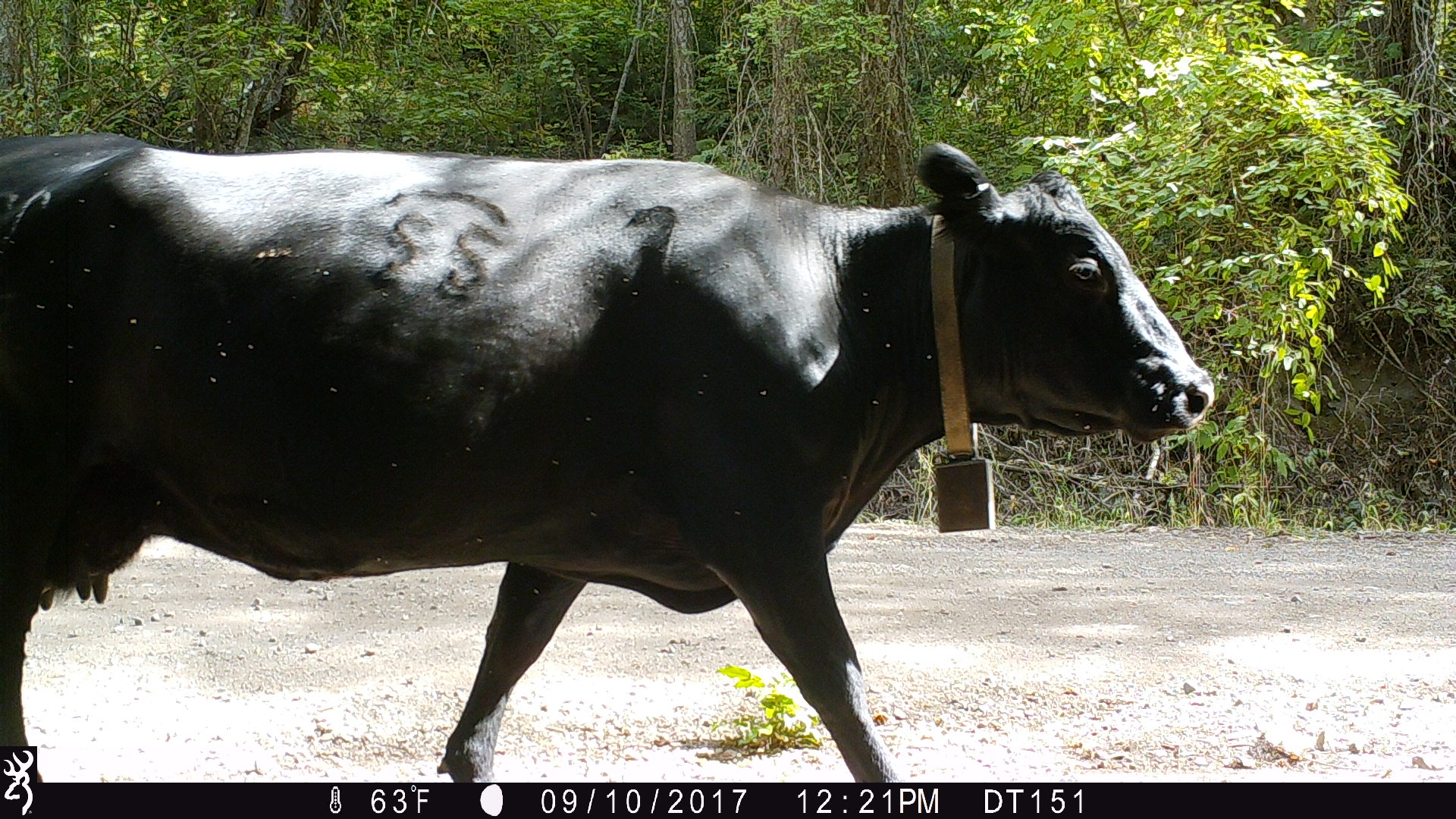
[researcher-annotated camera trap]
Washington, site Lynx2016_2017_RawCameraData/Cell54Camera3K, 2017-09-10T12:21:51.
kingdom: Animalia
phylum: Chordata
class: Mammalia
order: Artiodactyla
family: Bovidae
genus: Bos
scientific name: Bos taurus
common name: domestic cattle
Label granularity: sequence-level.